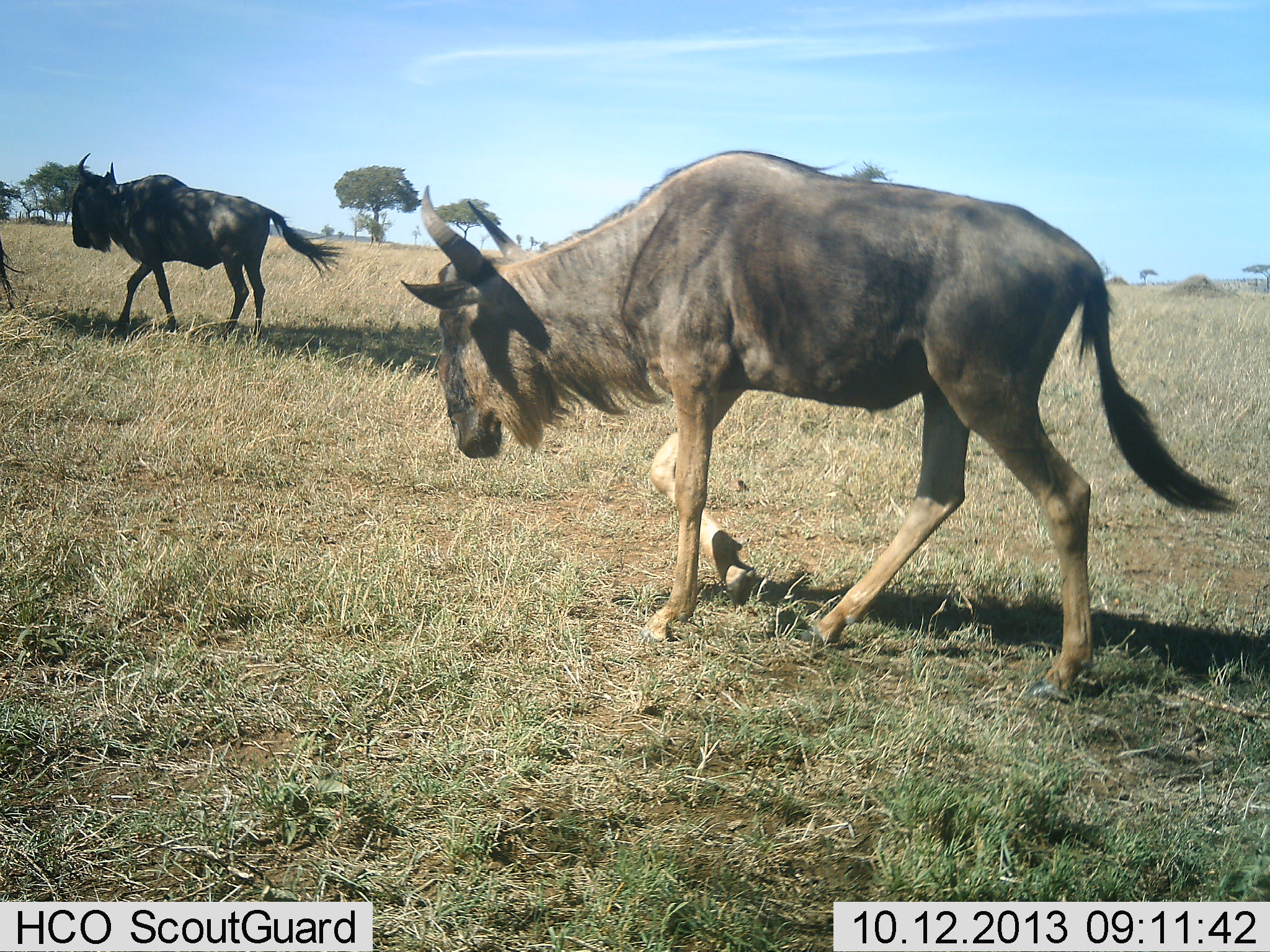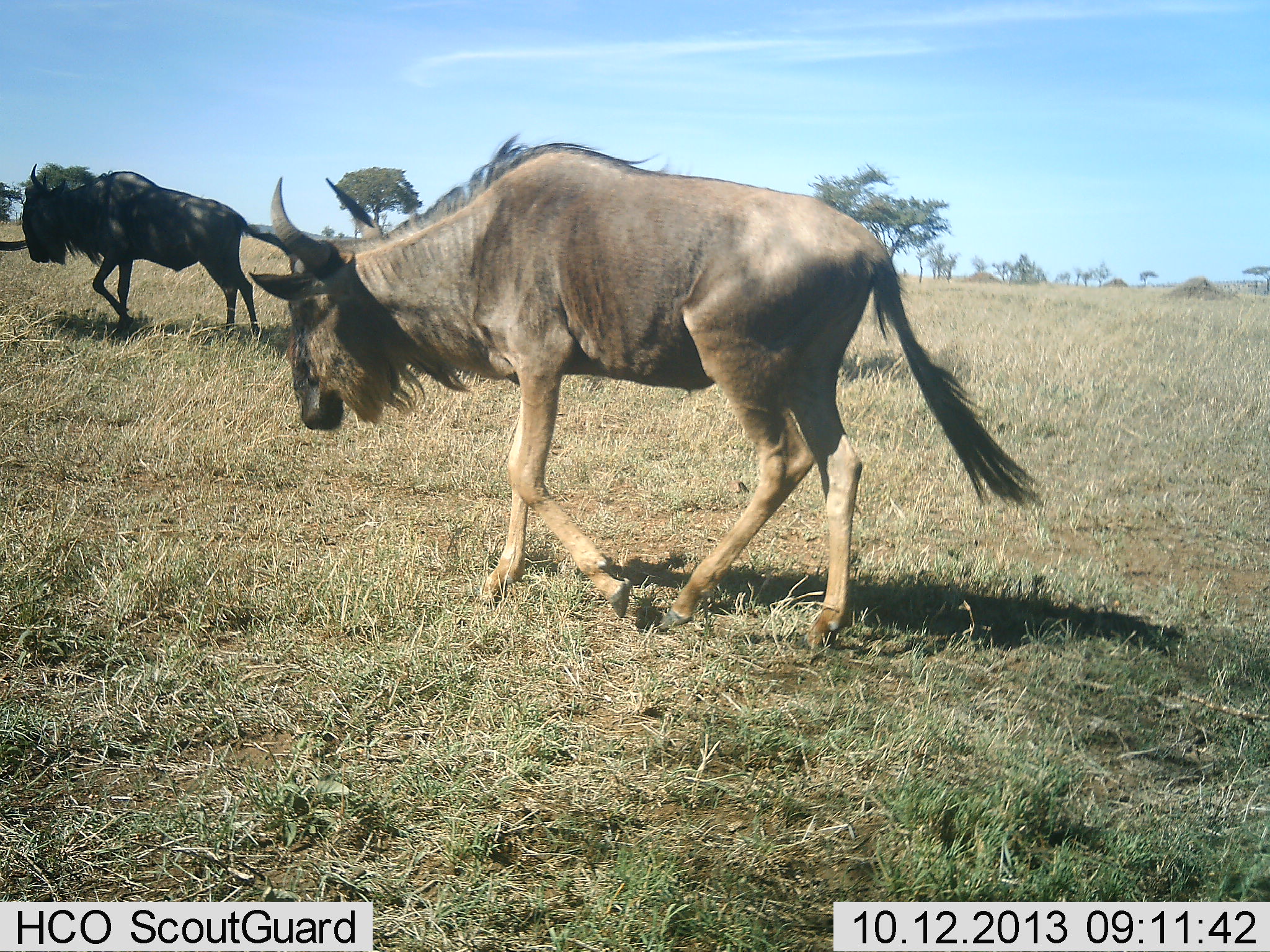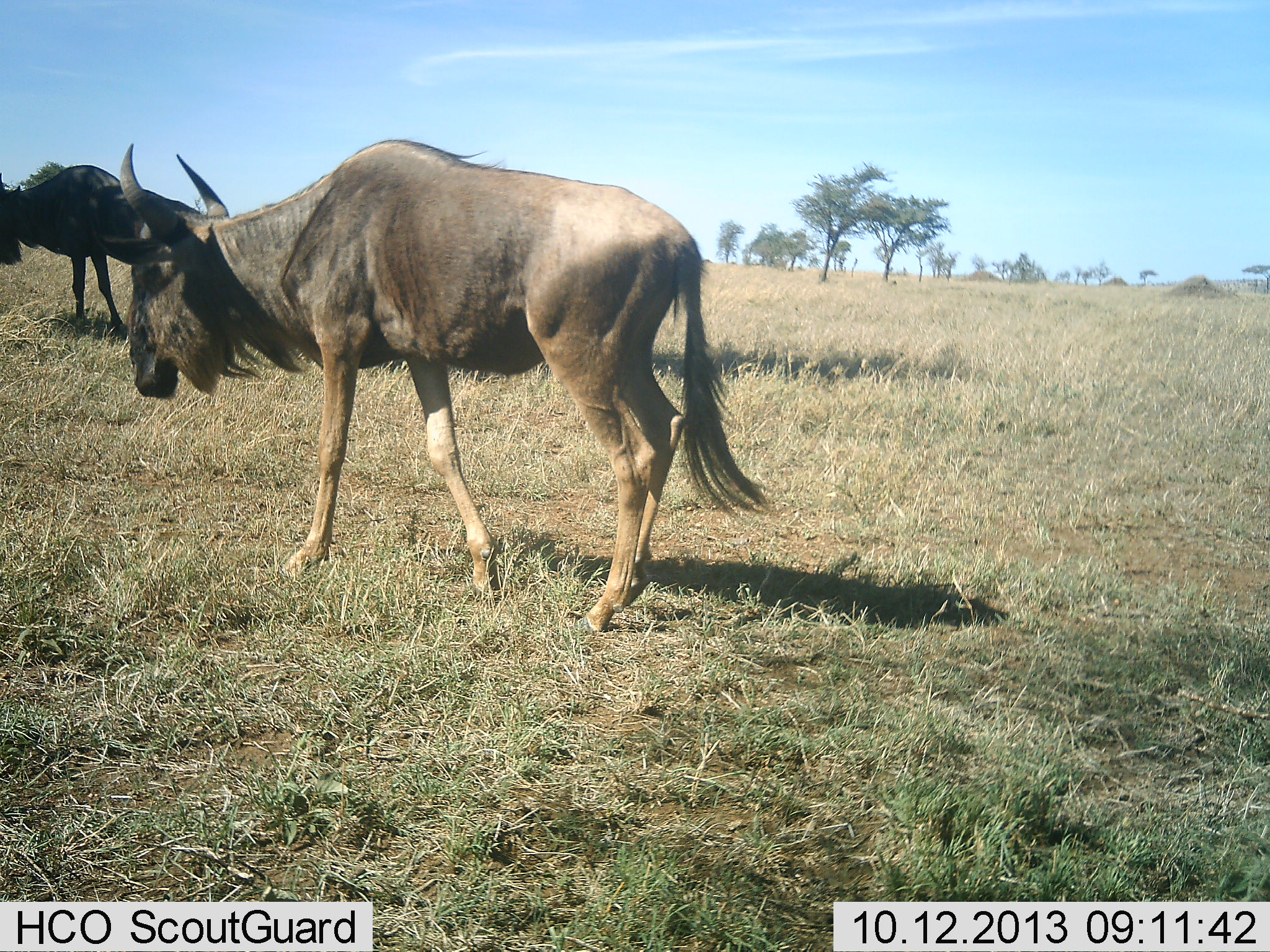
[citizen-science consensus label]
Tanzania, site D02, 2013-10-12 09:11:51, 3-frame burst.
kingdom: Animalia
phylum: Chordata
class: Mammalia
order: Artiodactyla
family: Bovidae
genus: Connochaetes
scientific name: Connochaetes taurinus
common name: blue wildebeest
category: wildebeest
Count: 3.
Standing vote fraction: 6%.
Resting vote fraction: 0%.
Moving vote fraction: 97%.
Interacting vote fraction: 0%.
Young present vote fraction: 0%.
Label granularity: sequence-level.